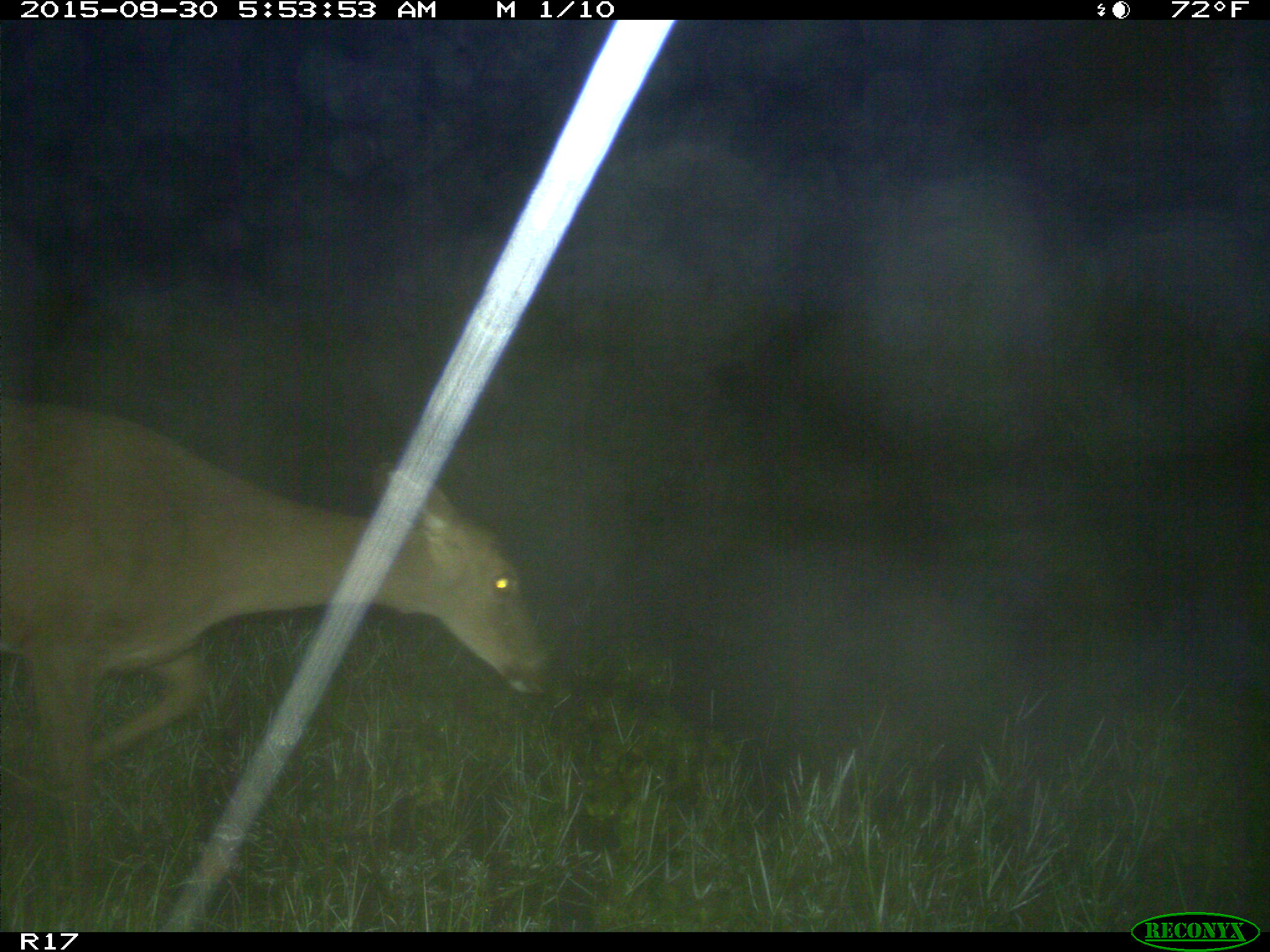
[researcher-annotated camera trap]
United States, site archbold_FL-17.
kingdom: Animalia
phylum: Chordata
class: Mammalia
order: Artiodactyla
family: Cervidae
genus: Odocoileus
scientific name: Odocoileus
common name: deer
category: unidentified deer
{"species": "unidentified deer (deer) (Odocoileus)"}